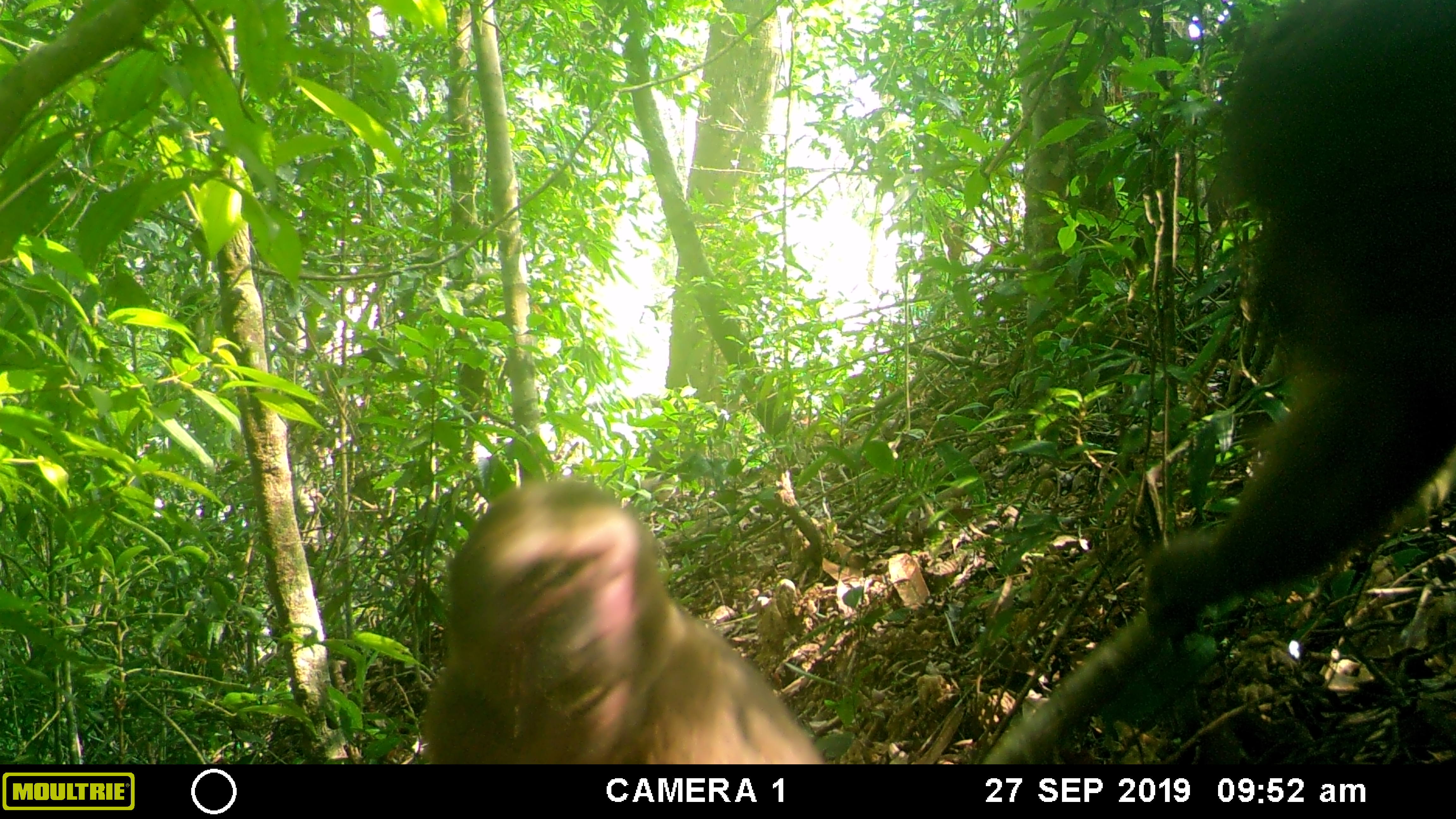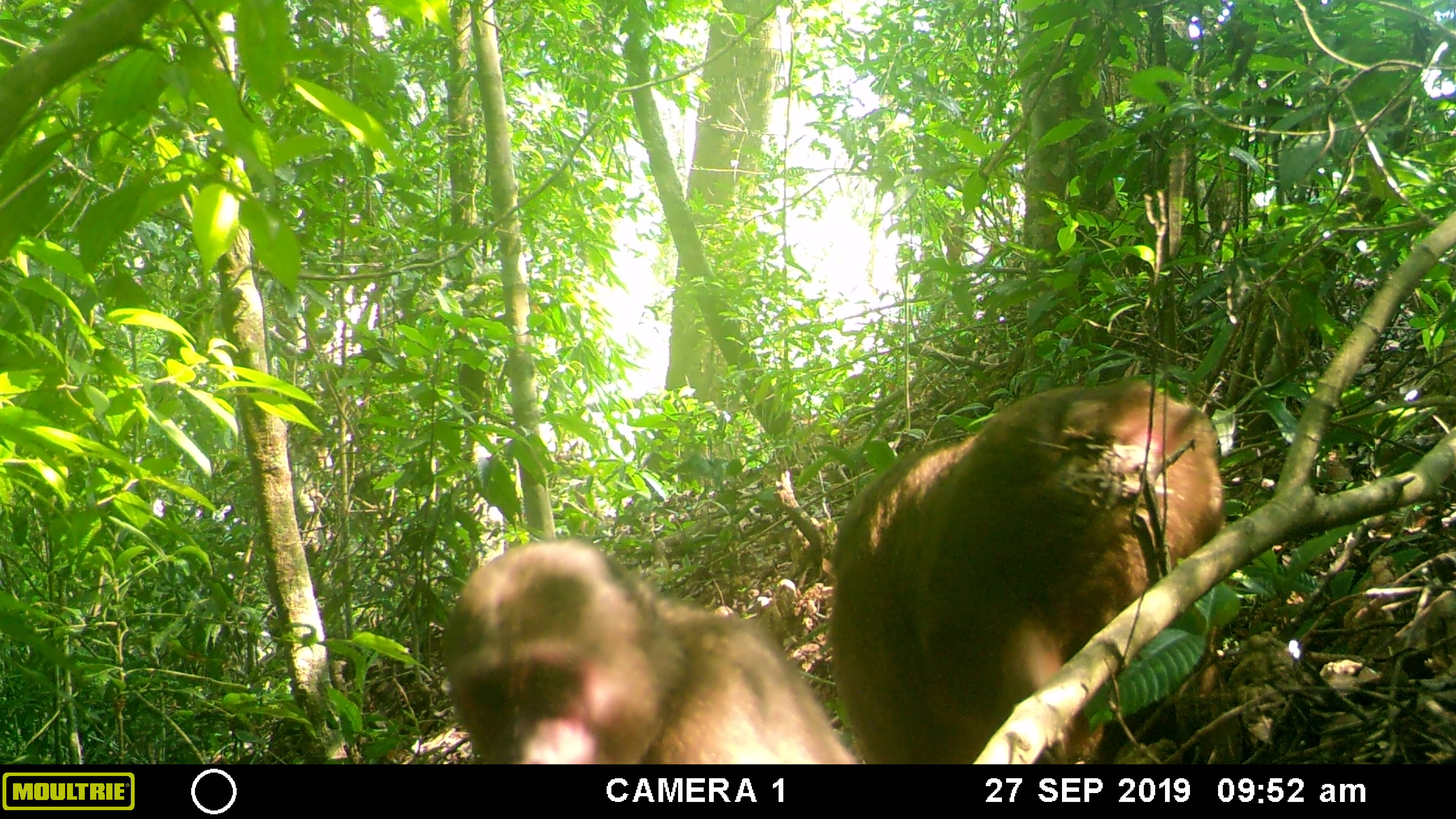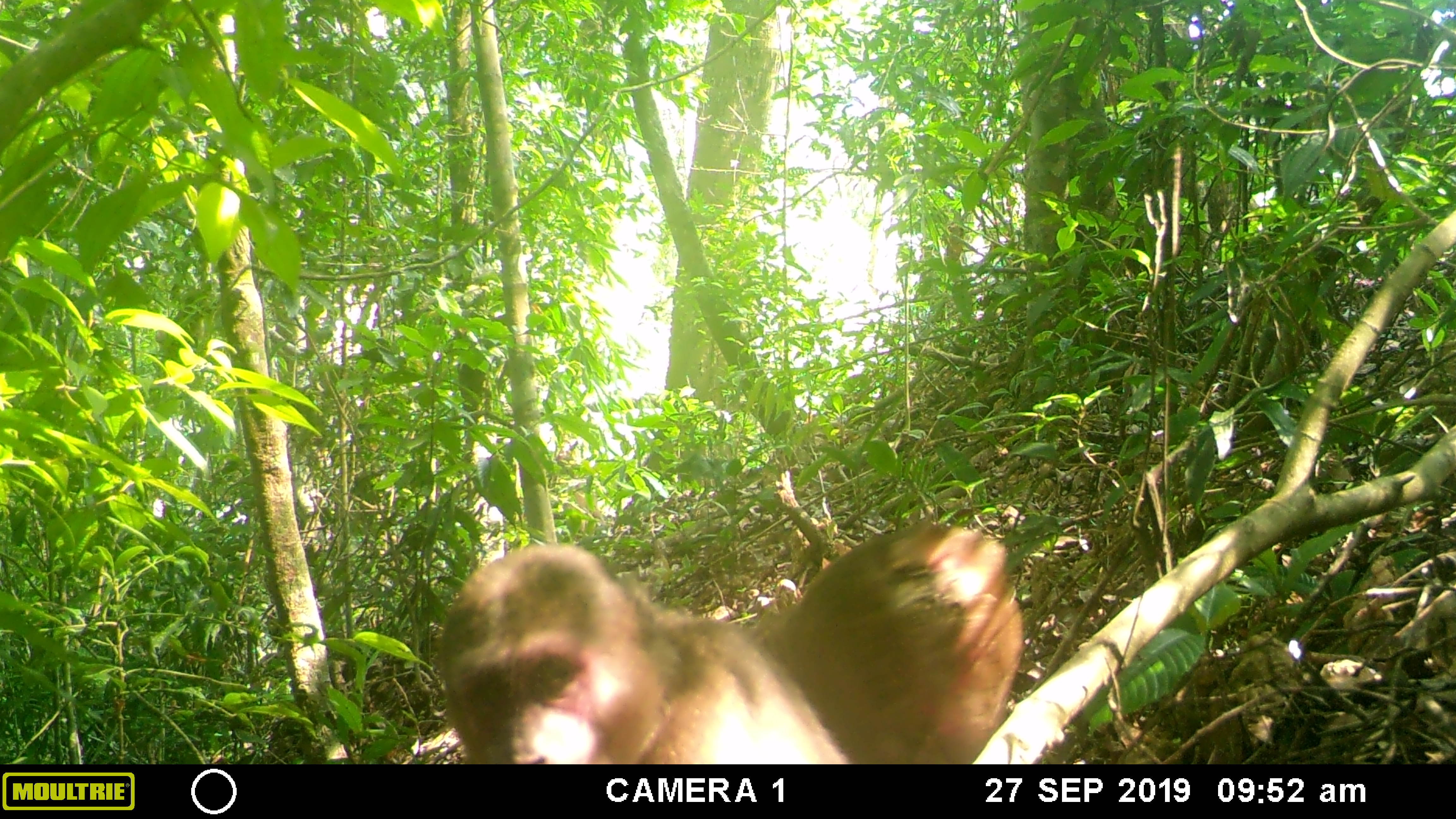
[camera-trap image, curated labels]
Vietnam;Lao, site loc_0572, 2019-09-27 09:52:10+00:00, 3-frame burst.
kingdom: Animalia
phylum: Chordata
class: Mammalia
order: Primates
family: Cercopithecidae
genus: Macaca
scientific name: Macaca arctoides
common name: stump-tailed macaque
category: stump tailed macaque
Stump tailed macaque (stump-tailed macaque) (Macaca arctoides). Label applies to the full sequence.